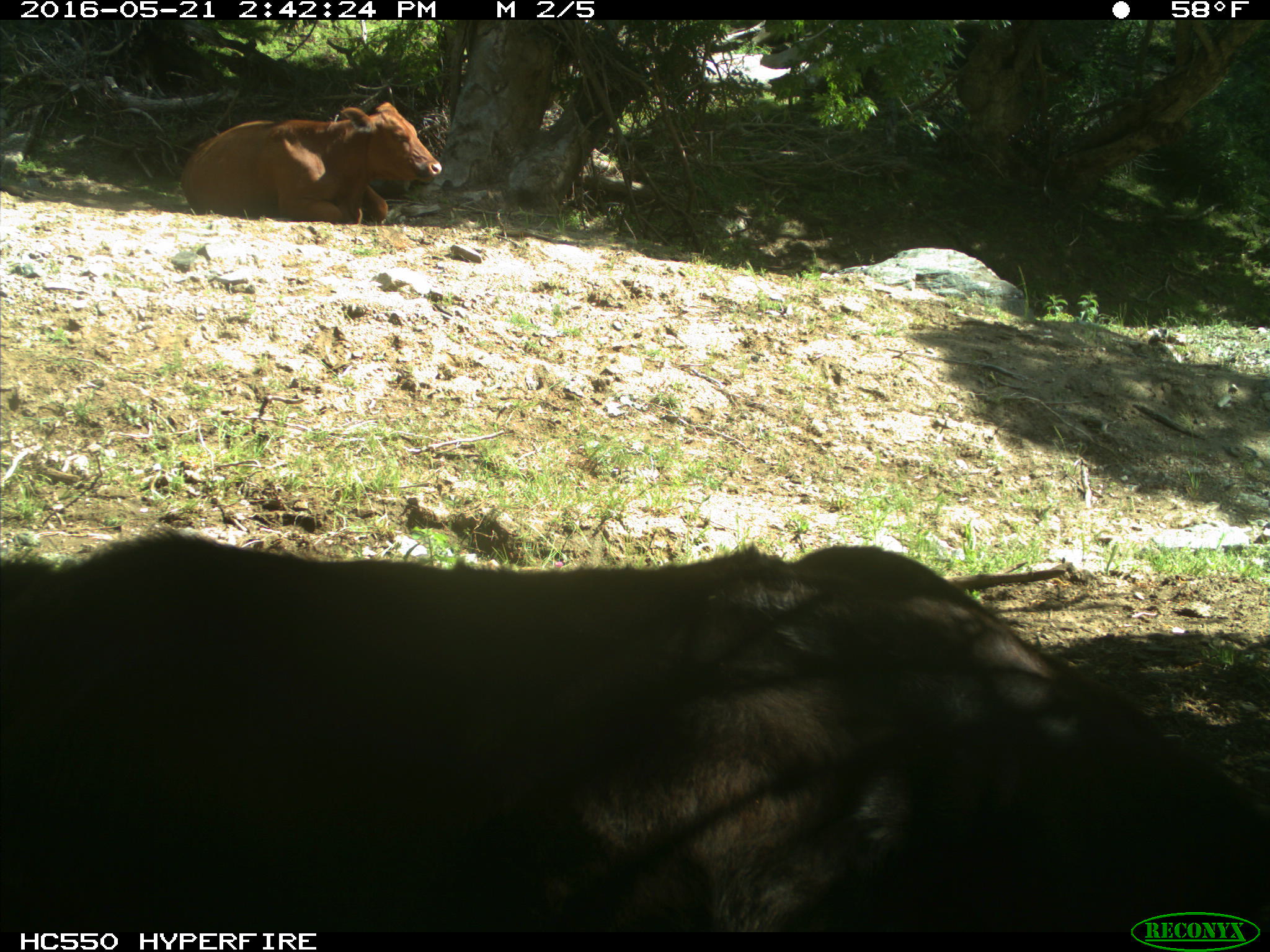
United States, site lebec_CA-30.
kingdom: Animalia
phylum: Chordata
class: Mammalia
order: Artiodactyla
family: Bovidae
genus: Bos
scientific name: Bos taurus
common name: domestic cow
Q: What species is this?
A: Bos taurus (domestic cow).